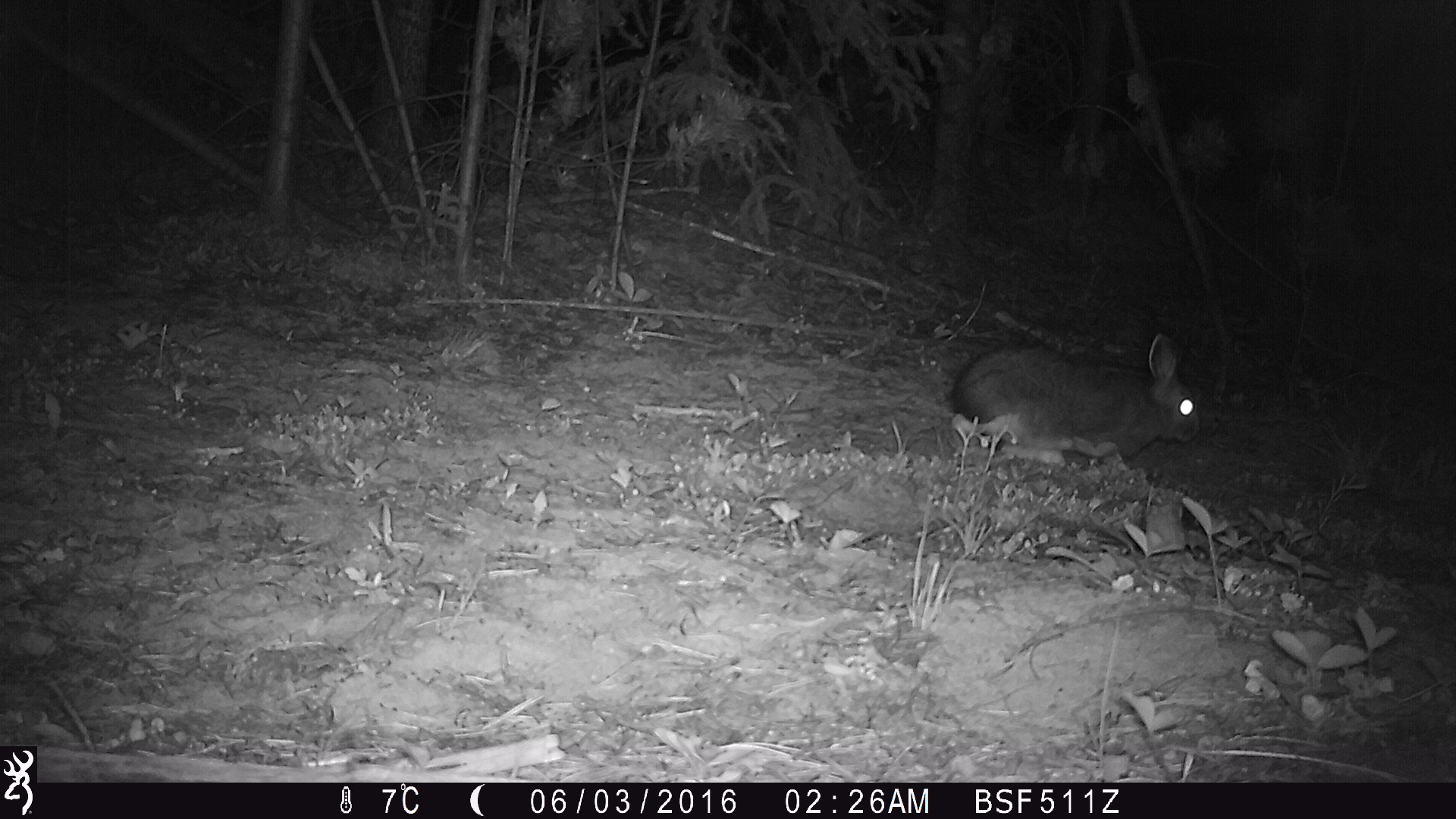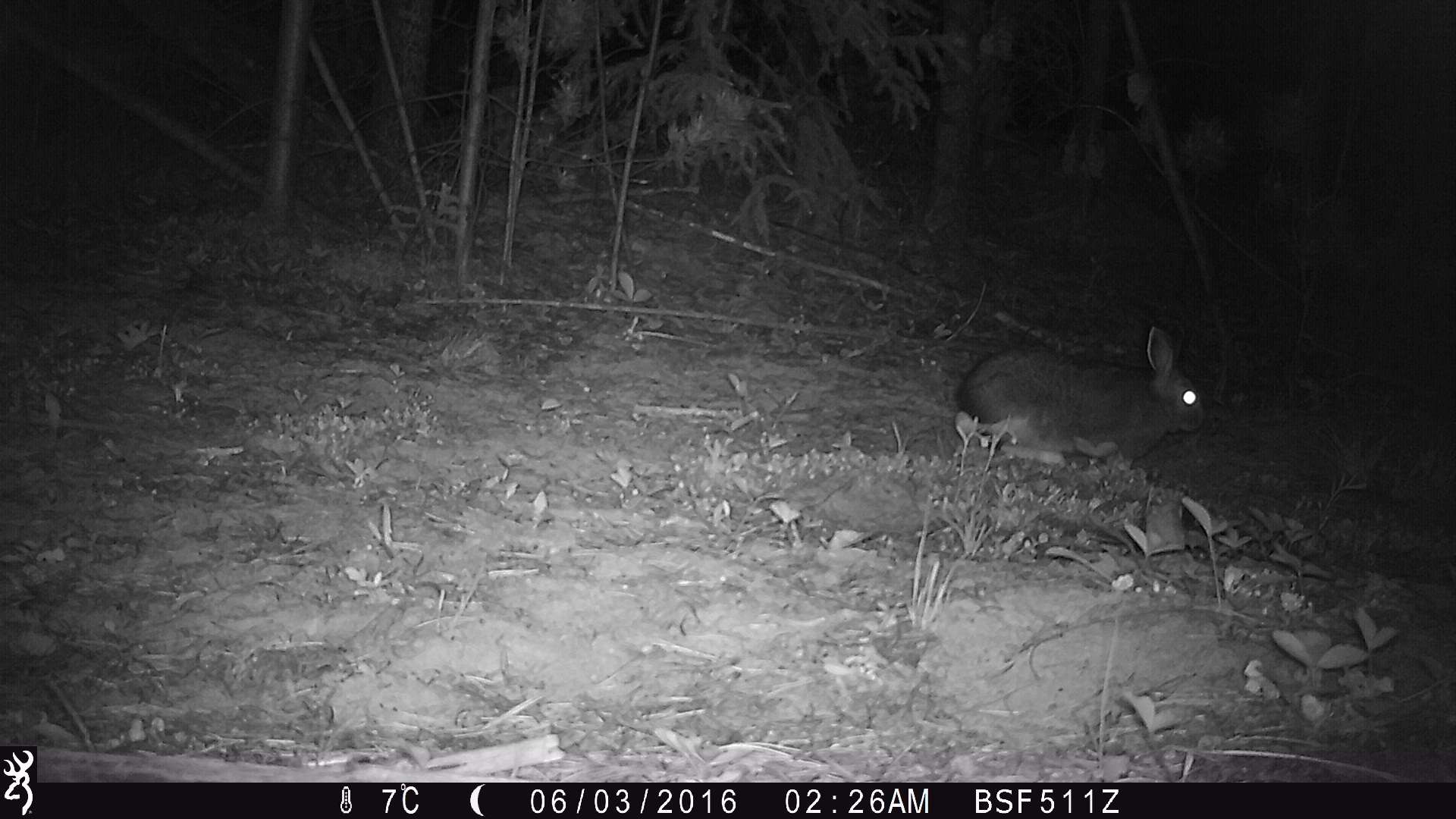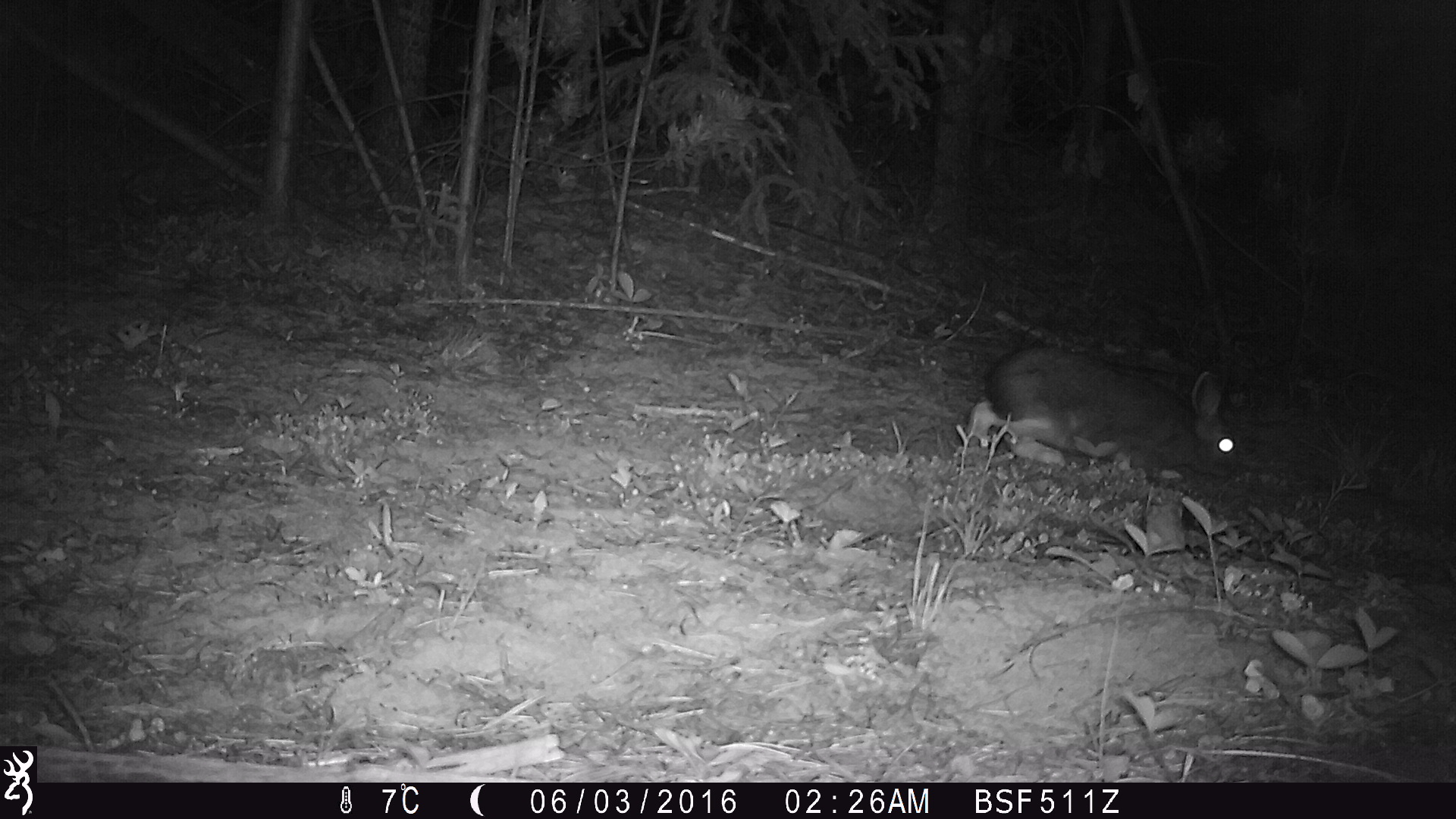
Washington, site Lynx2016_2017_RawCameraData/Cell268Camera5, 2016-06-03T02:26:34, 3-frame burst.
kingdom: Animalia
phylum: Chordata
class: Mammalia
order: Lagomorpha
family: Leporidae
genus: Lepus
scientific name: Lepus americanus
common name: snowshoe hare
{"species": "Lepus americanus (snowshoe hare)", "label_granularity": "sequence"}